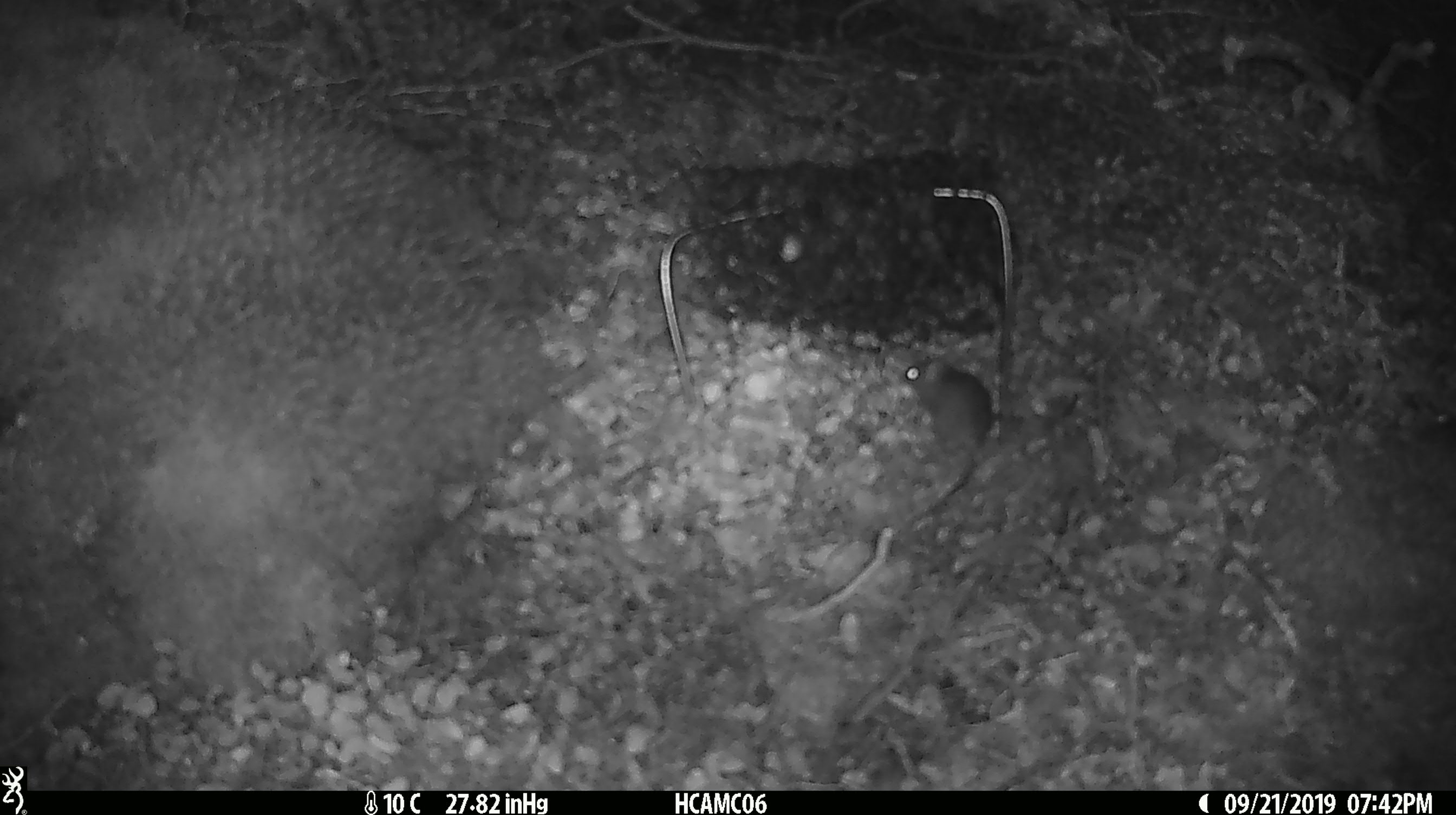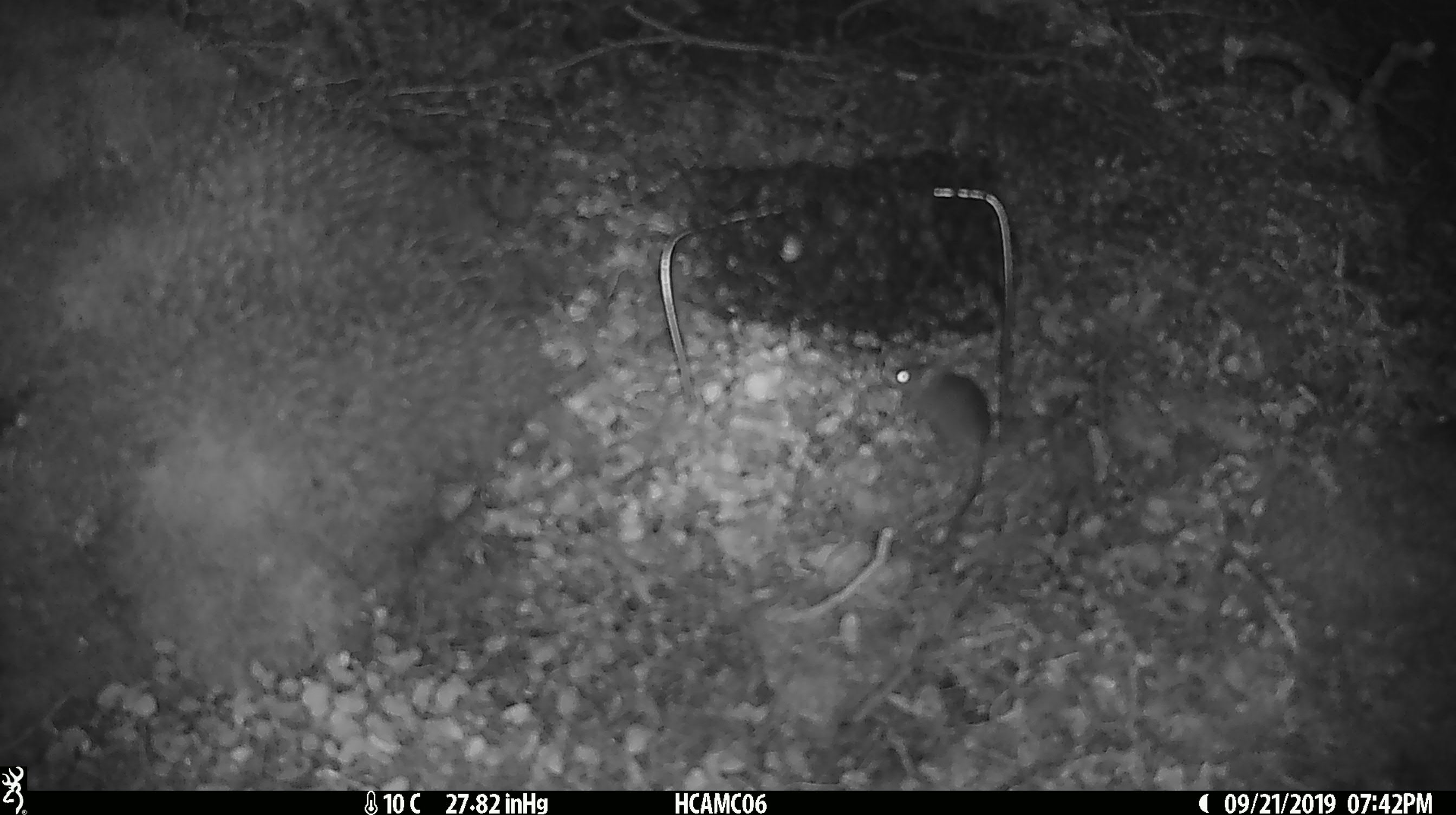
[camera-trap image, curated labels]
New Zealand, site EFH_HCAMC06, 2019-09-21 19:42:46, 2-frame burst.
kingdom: Animalia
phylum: Chordata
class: Mammalia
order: Rodentia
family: Muridae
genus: Mus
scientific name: Mus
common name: mouse